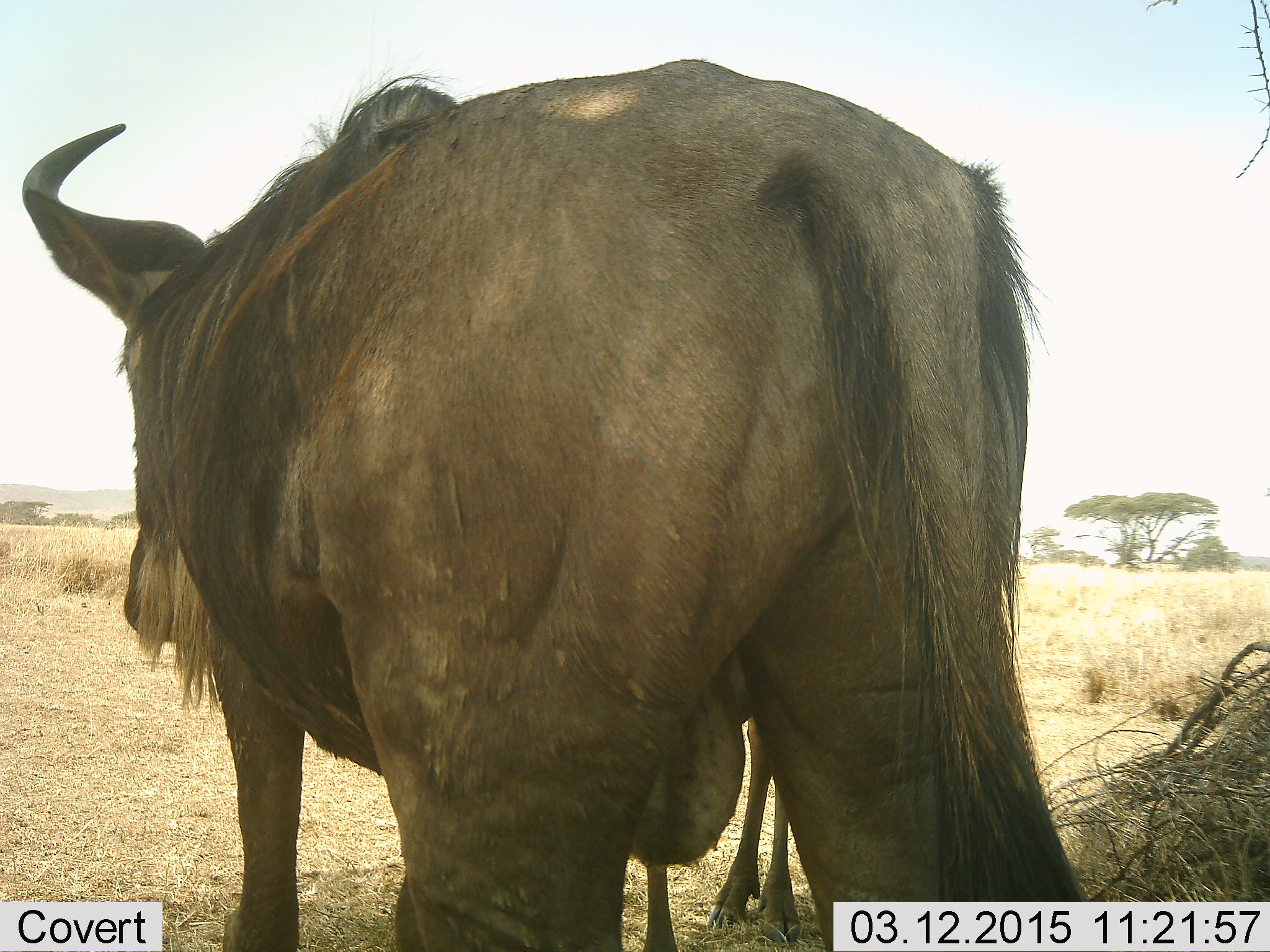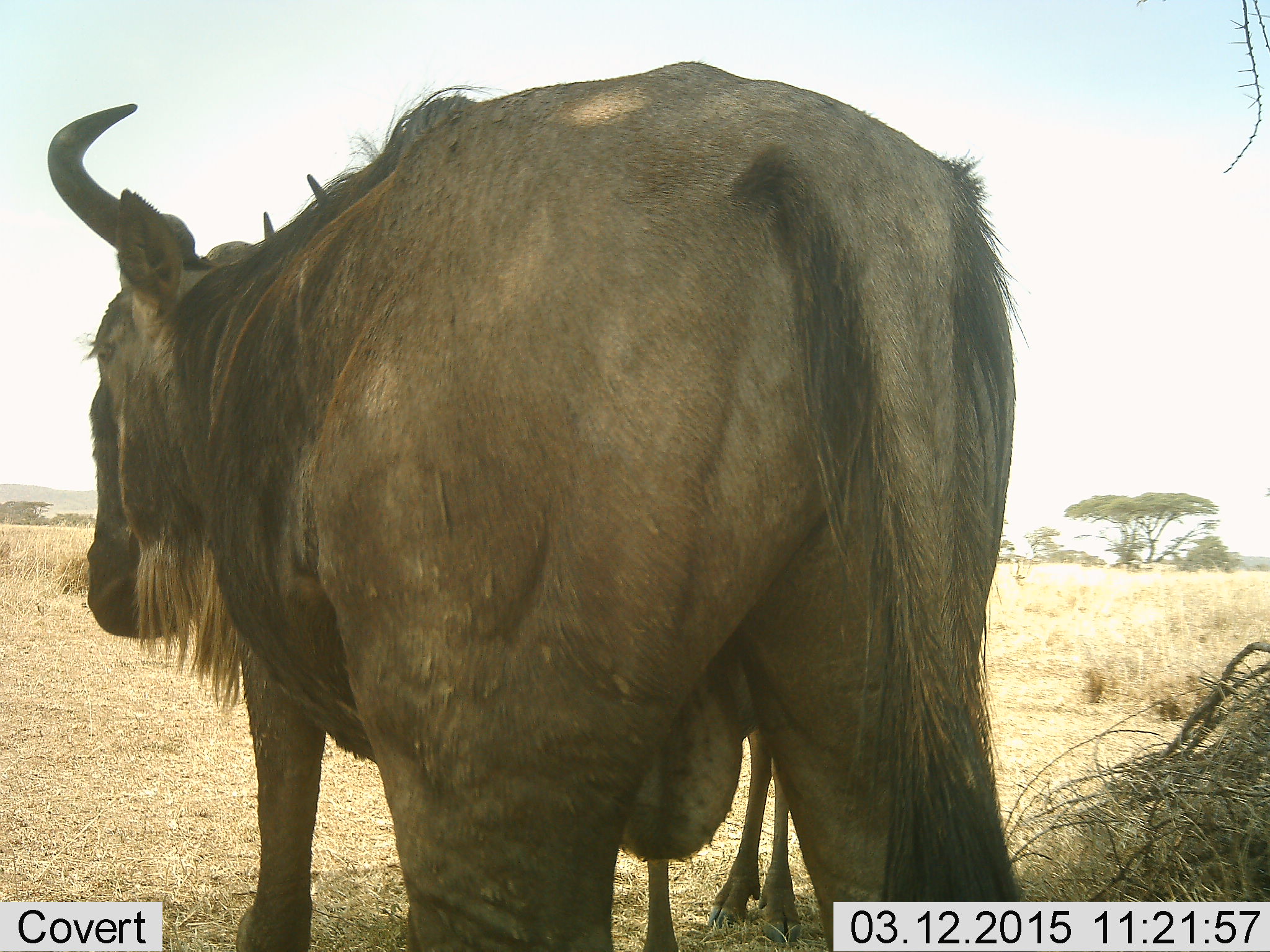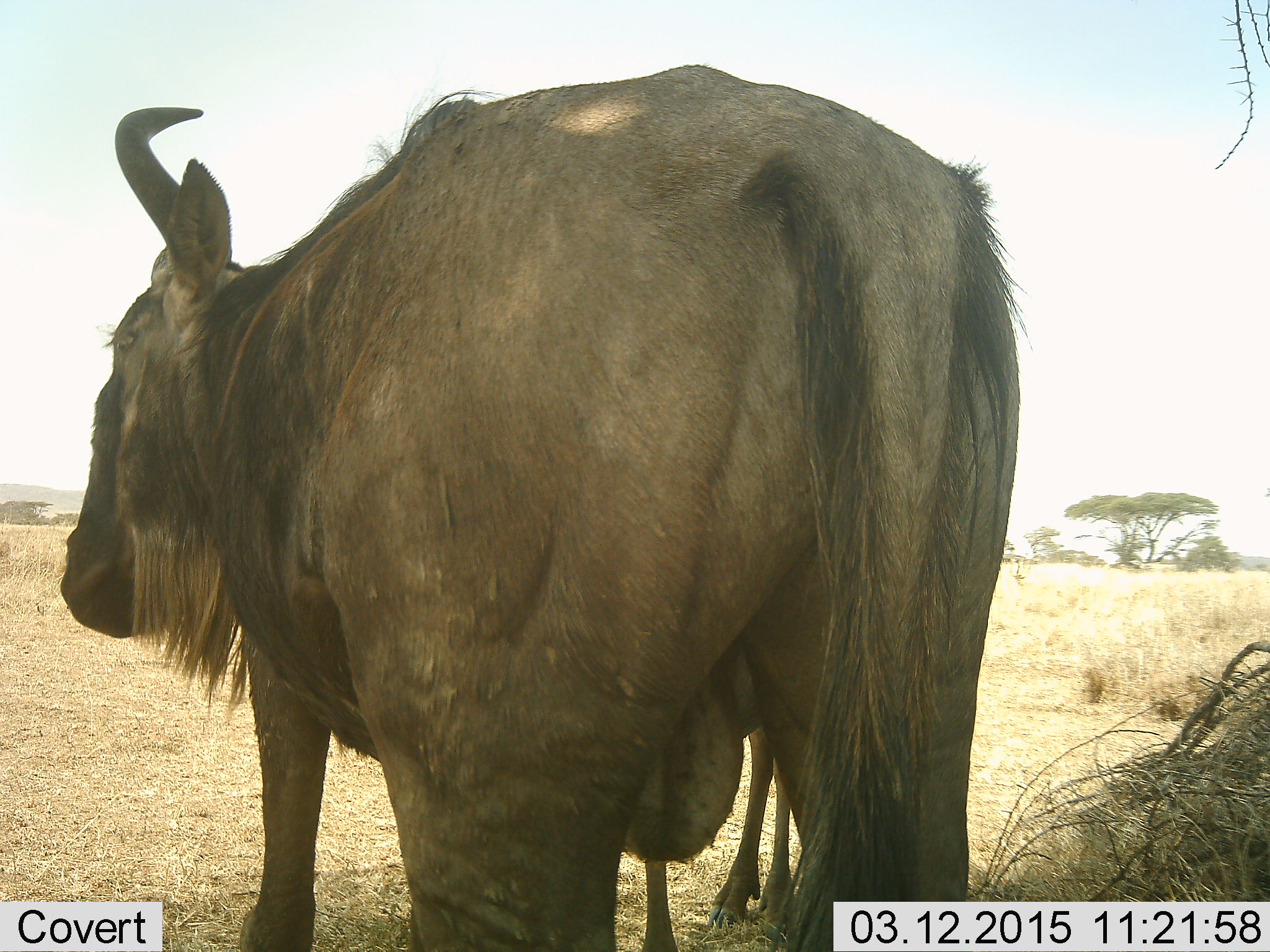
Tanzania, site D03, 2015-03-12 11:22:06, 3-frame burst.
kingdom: Animalia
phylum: Chordata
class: Mammalia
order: Artiodactyla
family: Bovidae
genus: Connochaetes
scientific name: Connochaetes taurinus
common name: blue wildebeest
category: wildebeest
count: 1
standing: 90%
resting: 0%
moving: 10%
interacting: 0%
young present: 0%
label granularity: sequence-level